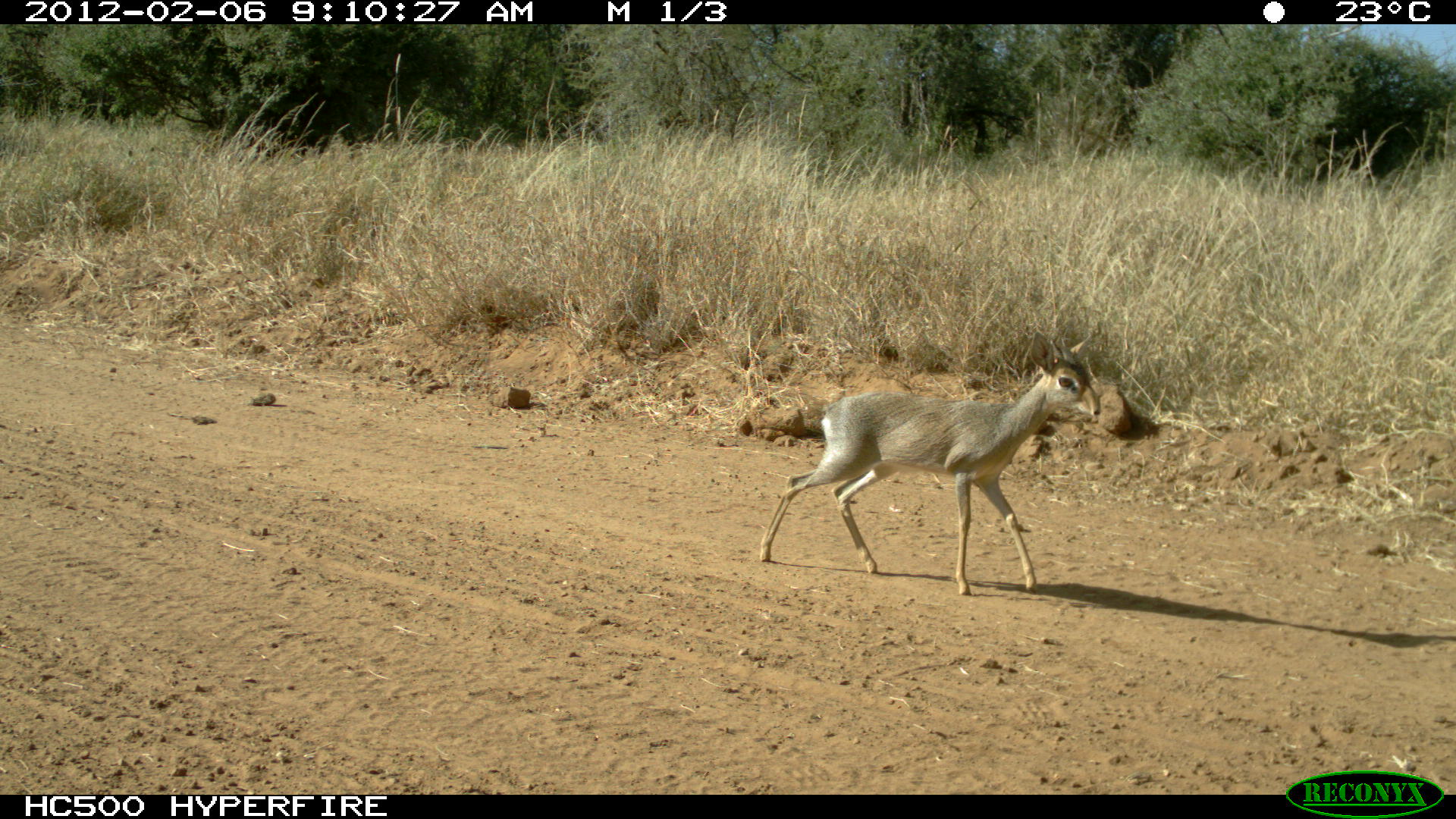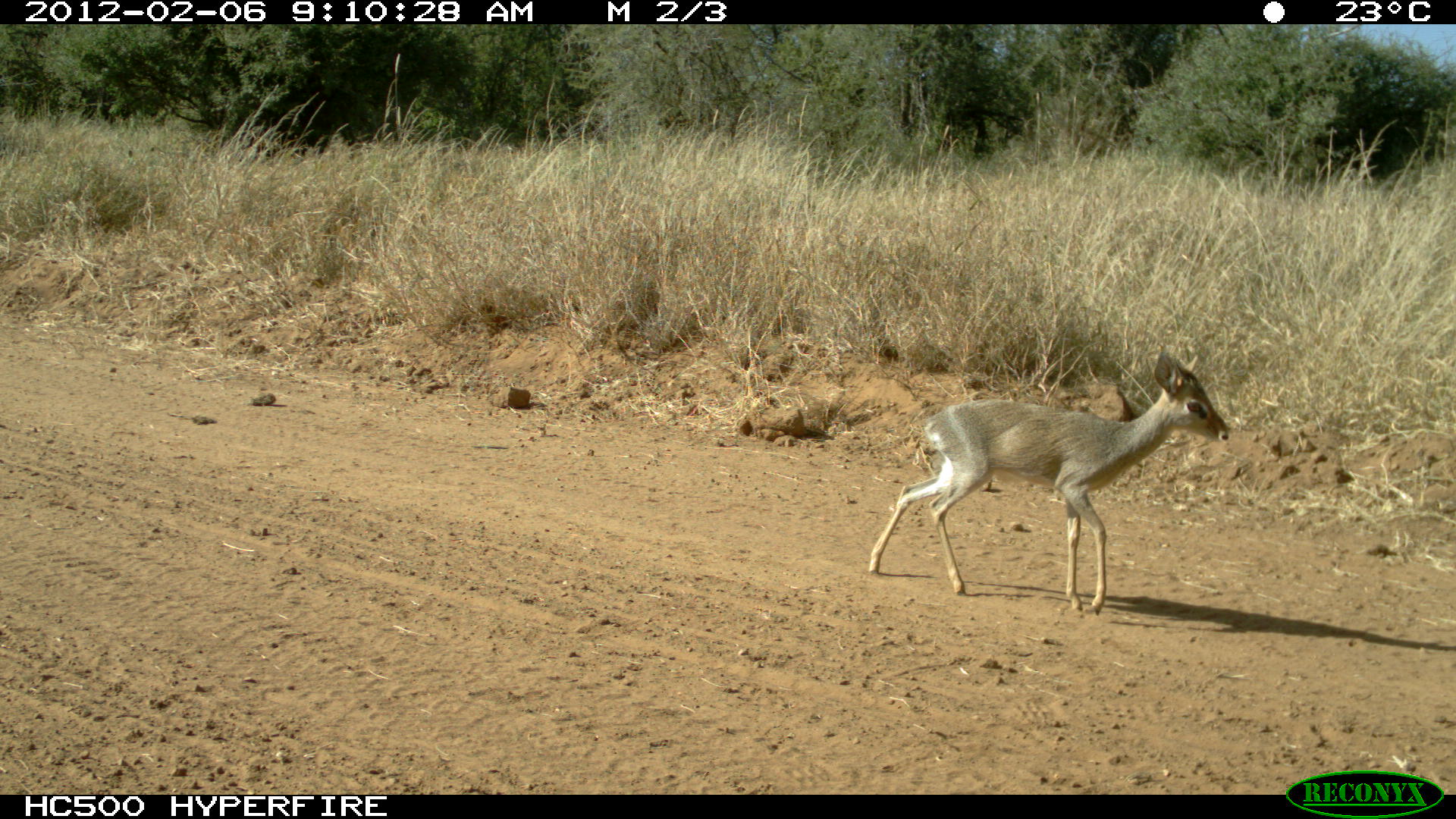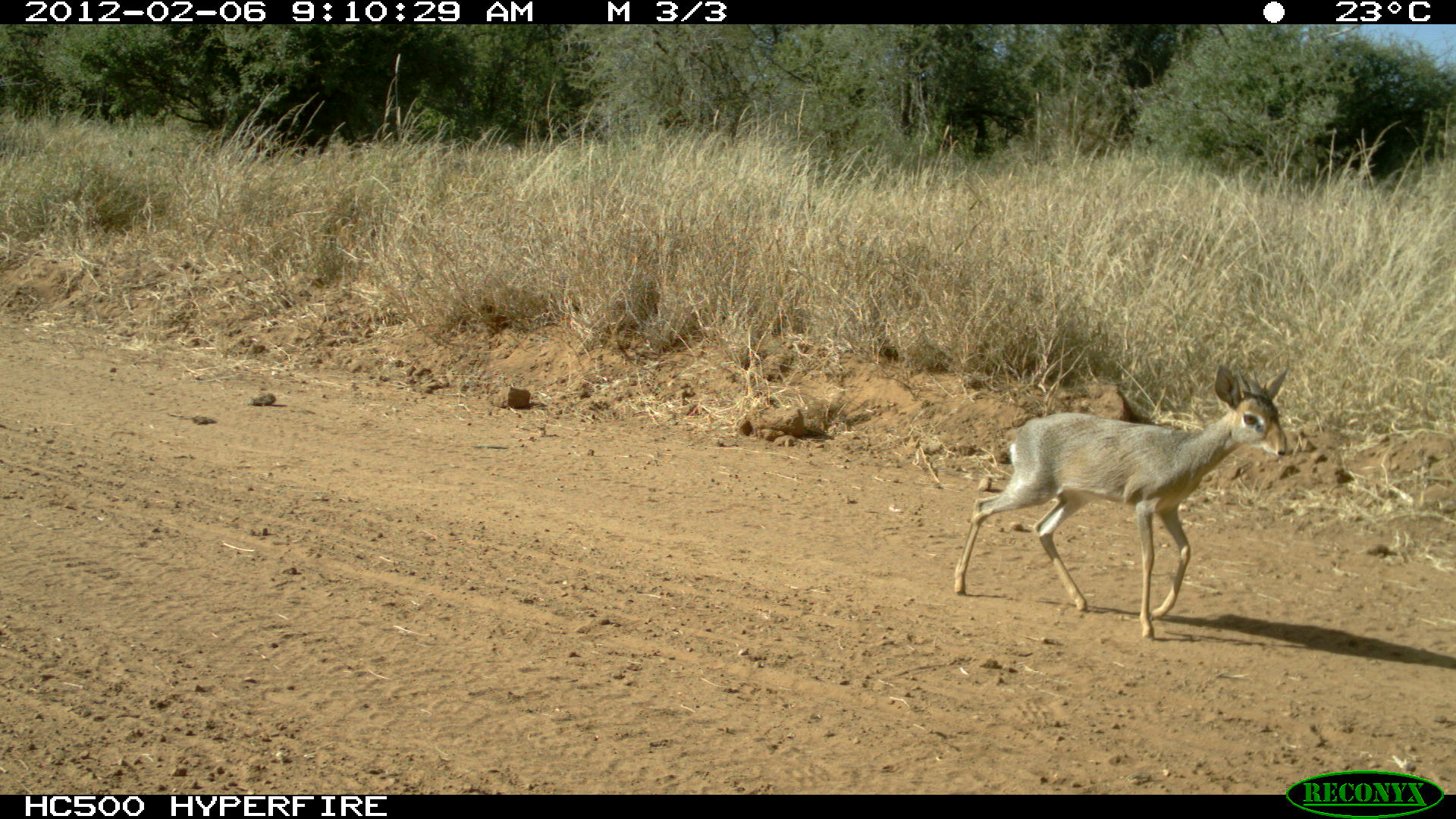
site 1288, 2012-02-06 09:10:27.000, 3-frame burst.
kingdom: Animalia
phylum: Chordata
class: Mammalia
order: Artiodactyla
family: Bovidae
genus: Madoqua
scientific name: Madoqua guentheri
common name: günther's dik-dik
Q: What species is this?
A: Madoqua guentheri (günther's dik-dik).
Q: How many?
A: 1.